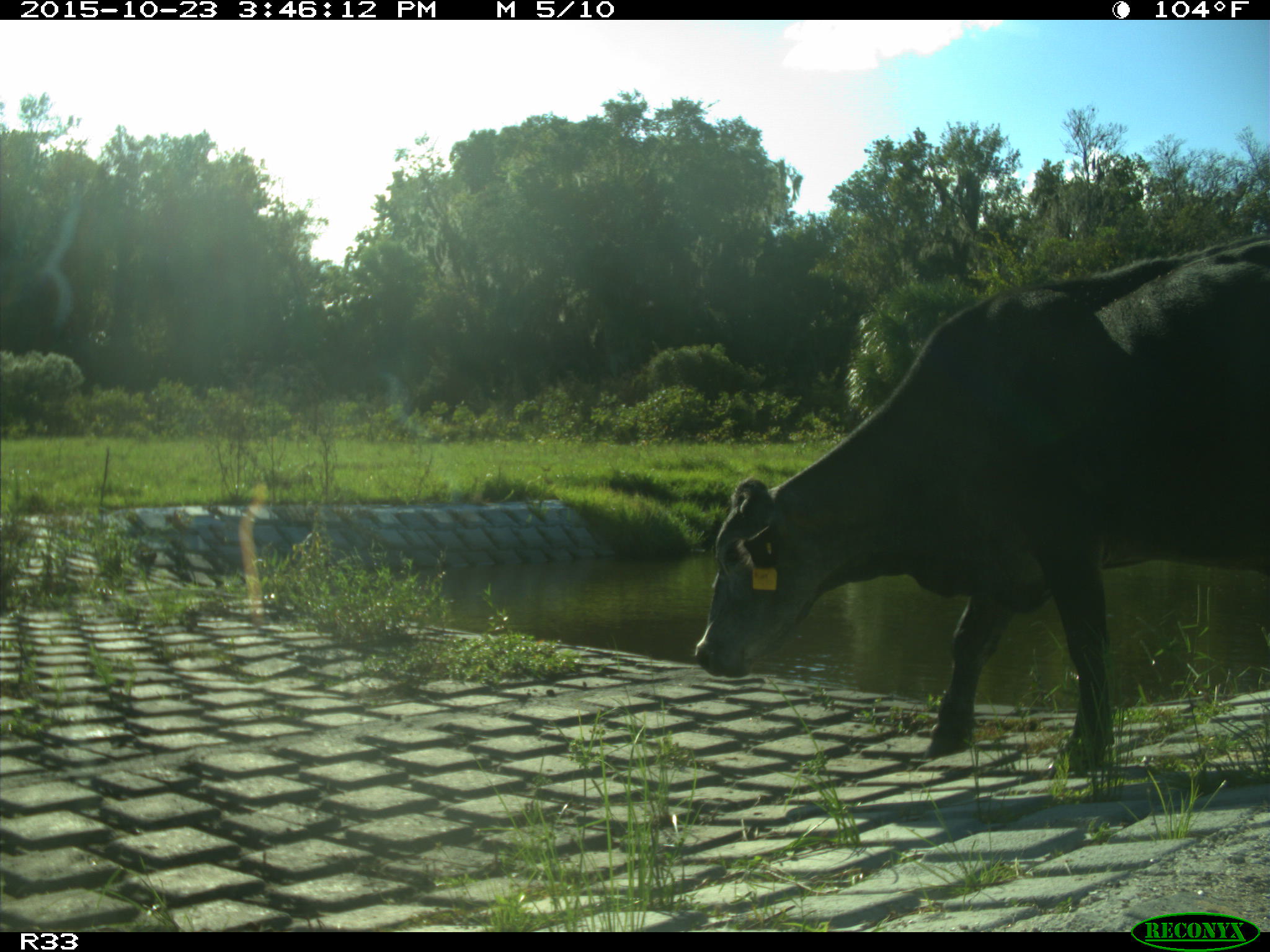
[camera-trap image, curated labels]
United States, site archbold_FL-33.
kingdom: Animalia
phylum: Chordata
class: Mammalia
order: Artiodactyla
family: Bovidae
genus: Bos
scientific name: Bos taurus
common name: domestic cow